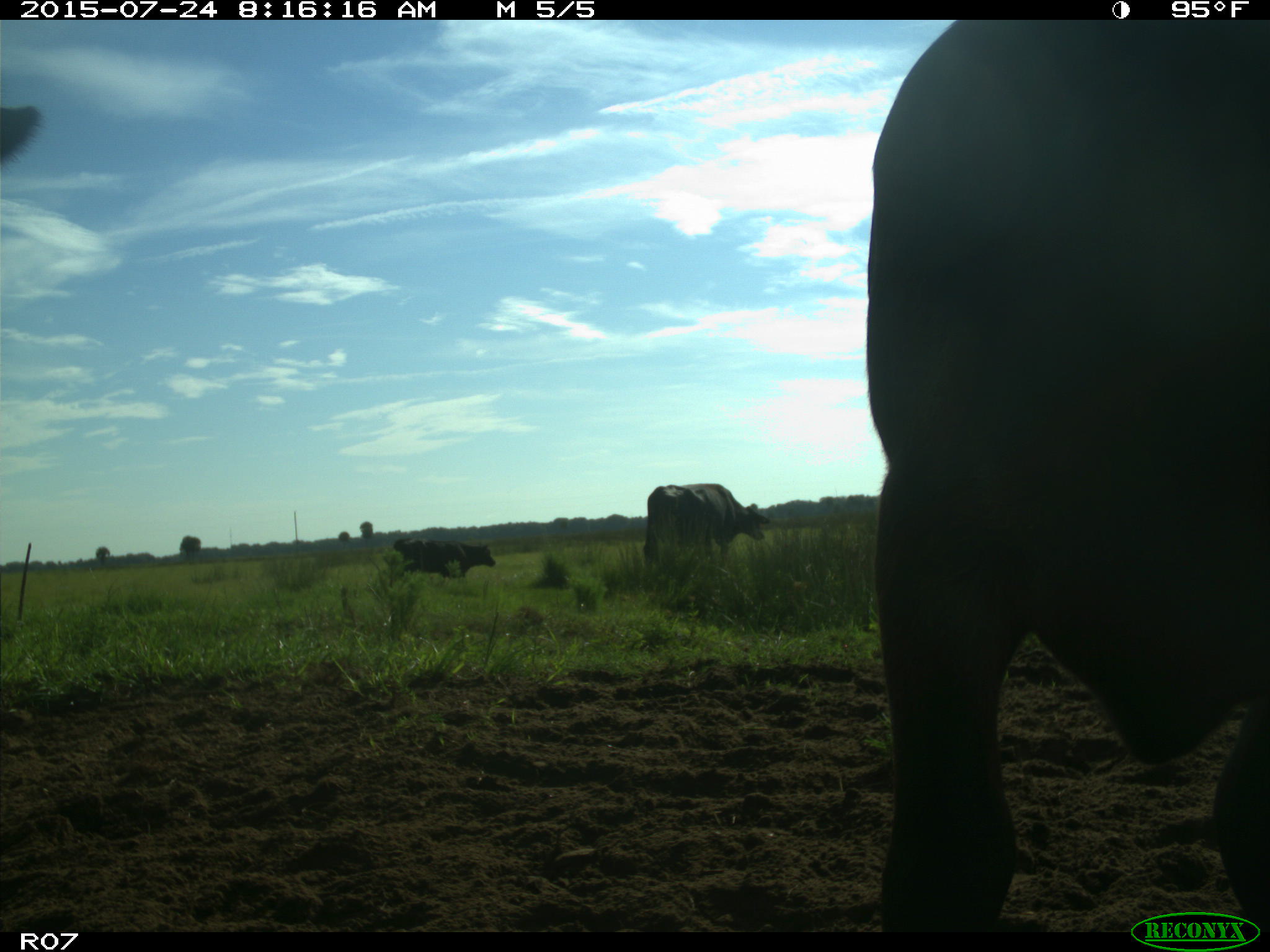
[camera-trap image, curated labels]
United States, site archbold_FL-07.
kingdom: Animalia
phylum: Chordata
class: Mammalia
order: Artiodactyla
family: Bovidae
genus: Bos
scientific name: Bos taurus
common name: domestic cow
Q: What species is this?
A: Bos taurus (domestic cow).